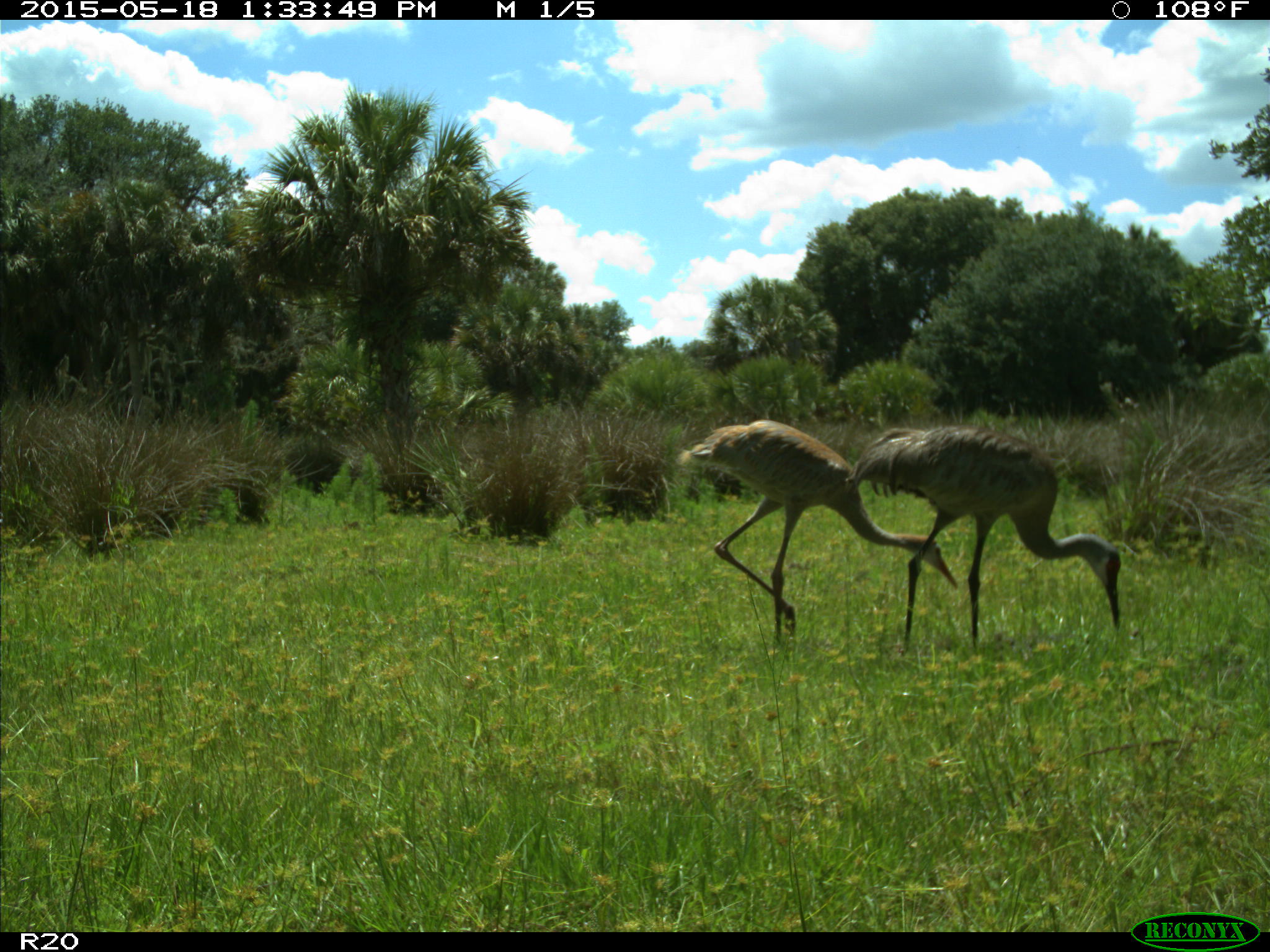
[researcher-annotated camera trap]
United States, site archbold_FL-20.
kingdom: Animalia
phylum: Chordata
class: Aves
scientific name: Aves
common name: birds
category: unidentified bird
Unidentified bird (birds) (Aves).